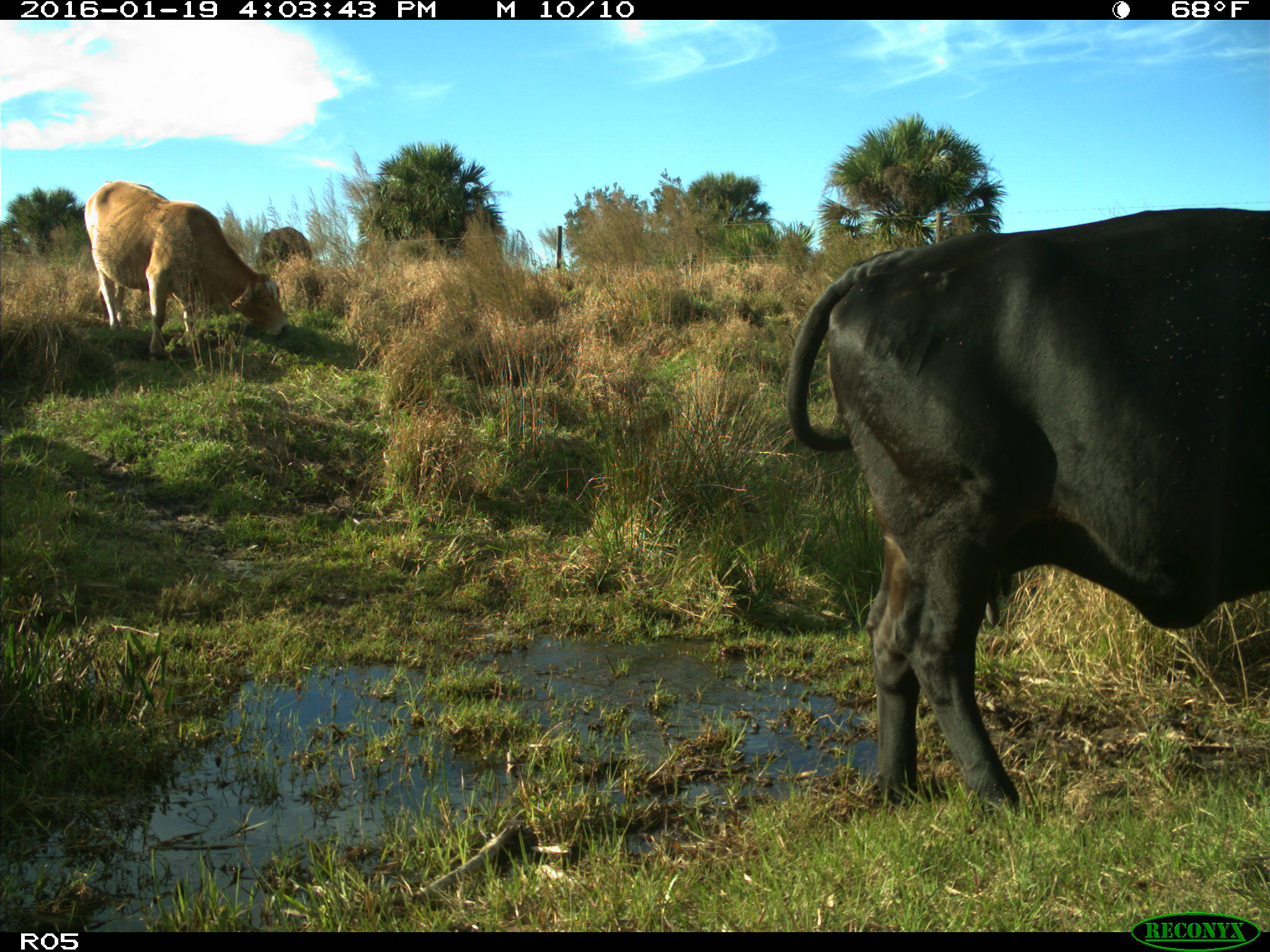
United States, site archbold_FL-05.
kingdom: Animalia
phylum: Chordata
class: Mammalia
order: Artiodactyla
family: Bovidae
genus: Bos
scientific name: Bos taurus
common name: domestic cow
Bos taurus (domestic cow).